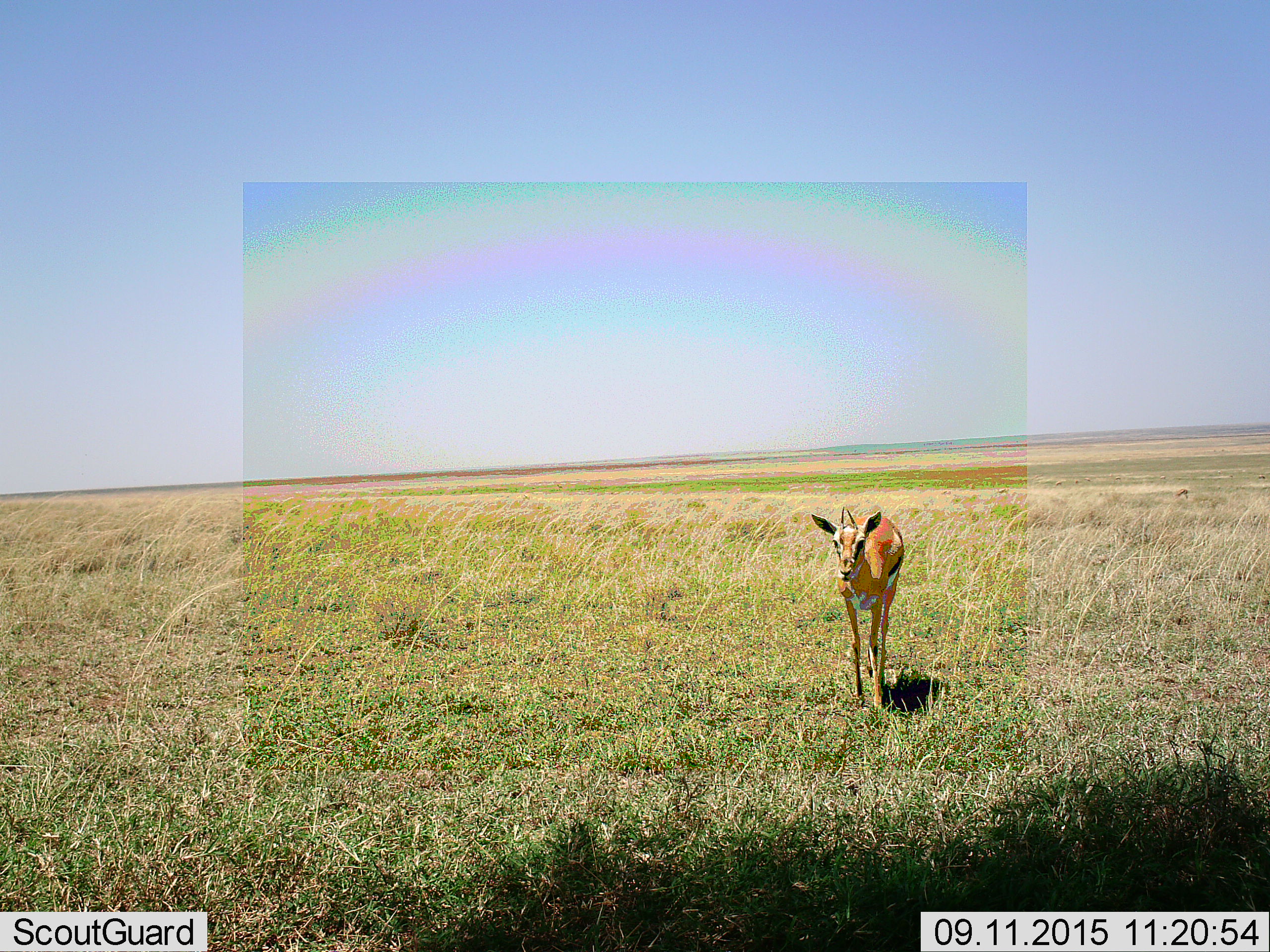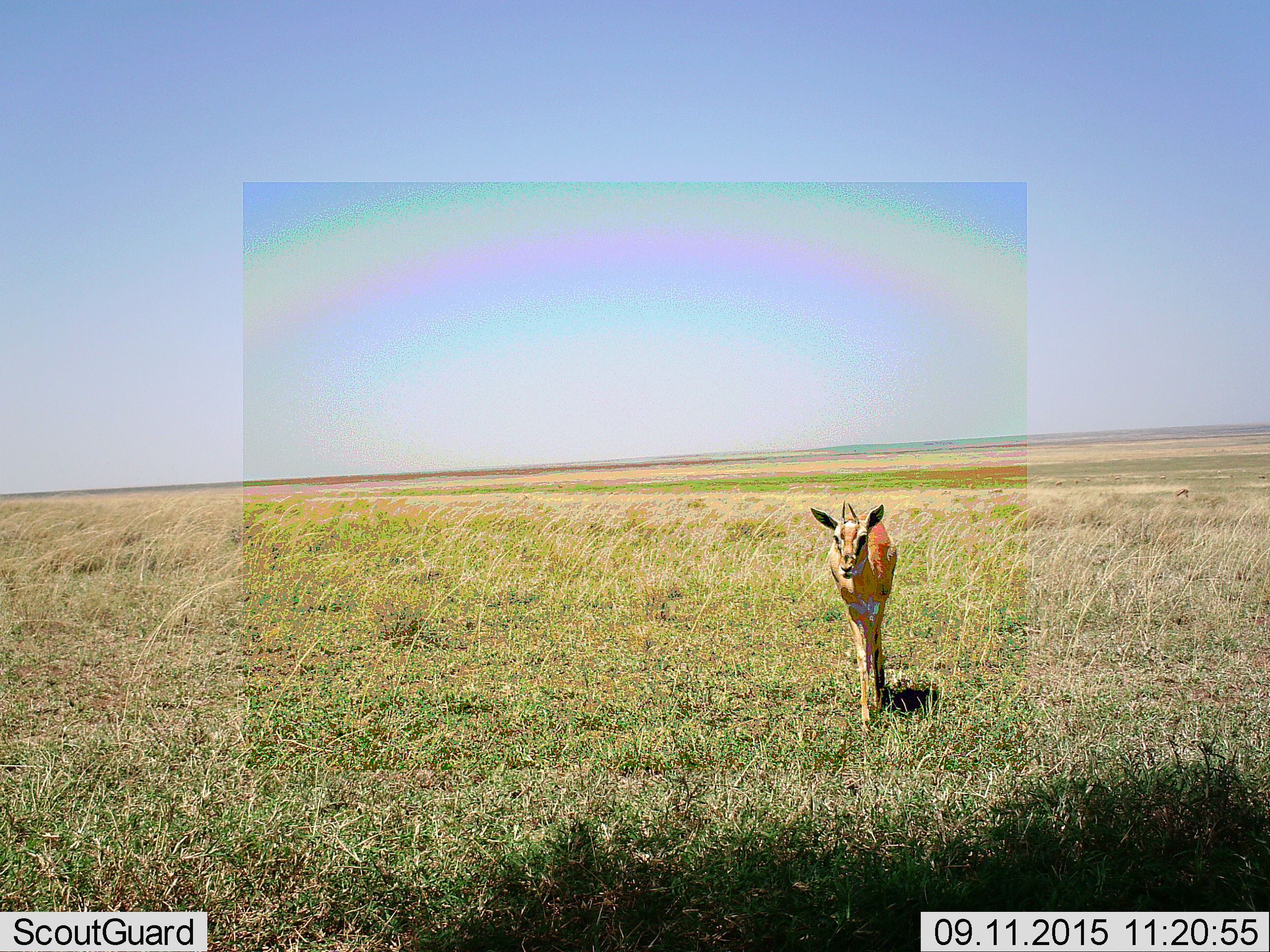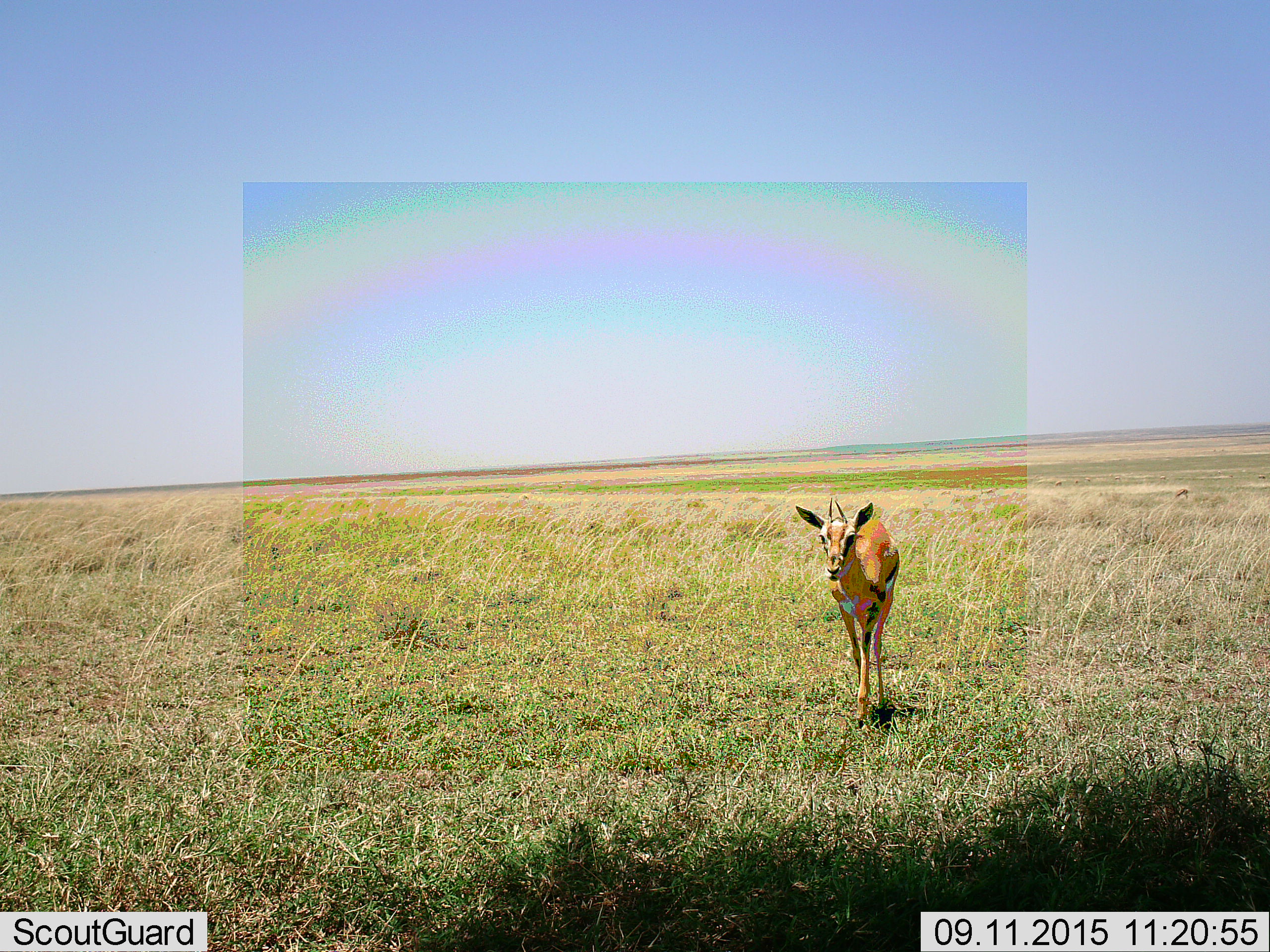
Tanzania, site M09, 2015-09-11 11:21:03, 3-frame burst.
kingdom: Animalia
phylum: Chordata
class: Mammalia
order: Artiodactyla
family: Bovidae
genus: Eudorcas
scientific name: Eudorcas thomsonii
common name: thomson's gazelle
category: gazellethomsons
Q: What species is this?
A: Gazellethomsons (thomson's gazelle) (Eudorcas thomsonii).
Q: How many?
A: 1.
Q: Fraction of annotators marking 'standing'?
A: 33%.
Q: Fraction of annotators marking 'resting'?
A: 0%.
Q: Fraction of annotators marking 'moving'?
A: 89%.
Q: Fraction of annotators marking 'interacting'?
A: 0%.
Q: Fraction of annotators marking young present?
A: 0%.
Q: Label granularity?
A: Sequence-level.